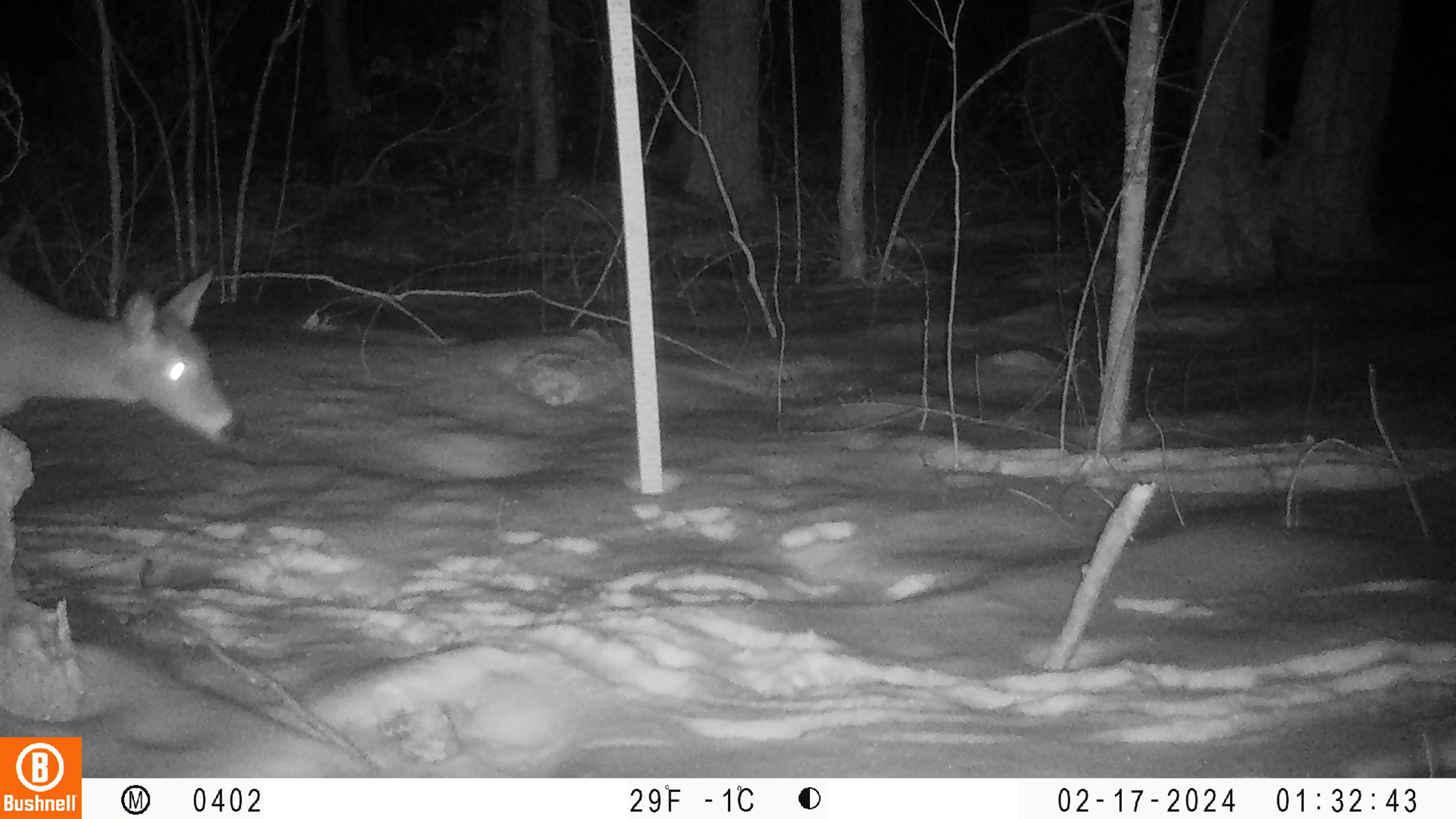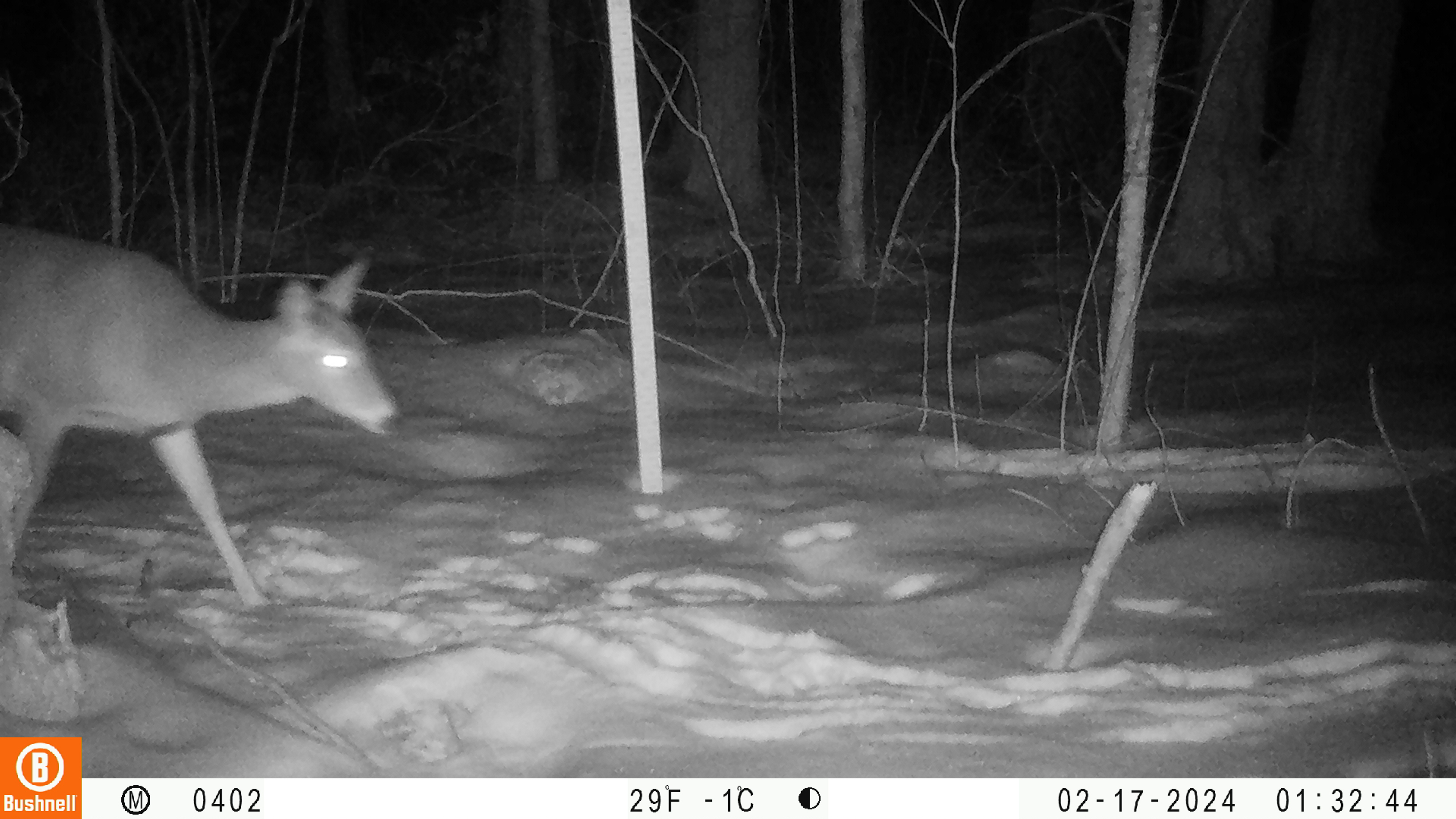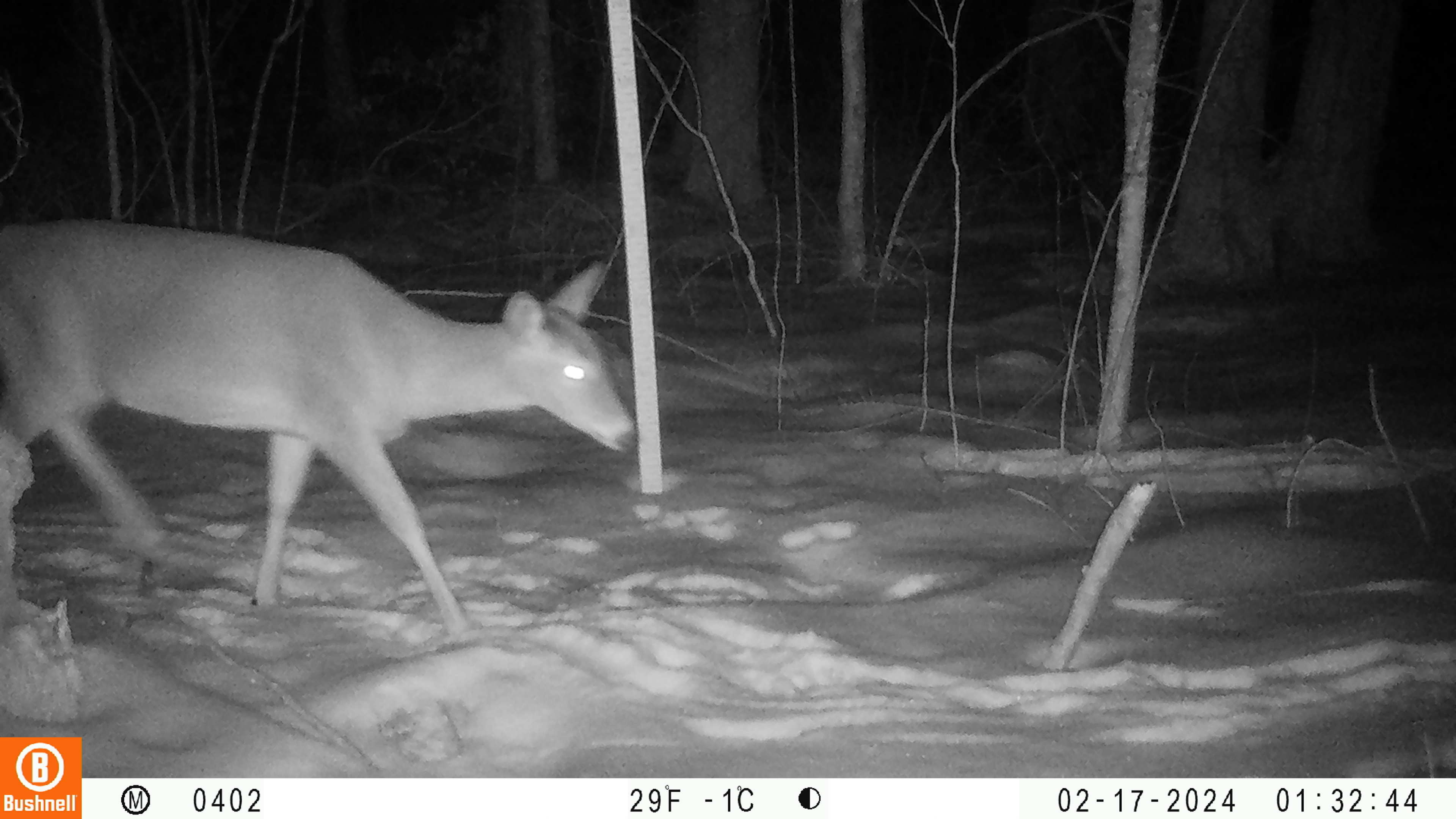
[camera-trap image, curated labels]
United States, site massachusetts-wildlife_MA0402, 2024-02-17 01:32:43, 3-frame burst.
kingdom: Animalia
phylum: Chordata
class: Mammalia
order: Artiodactyla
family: Cervidae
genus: Odocoileus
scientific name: Odocoileus virginianus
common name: white-tailed deer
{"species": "white-tailed deer (Odocoileus virginianus)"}